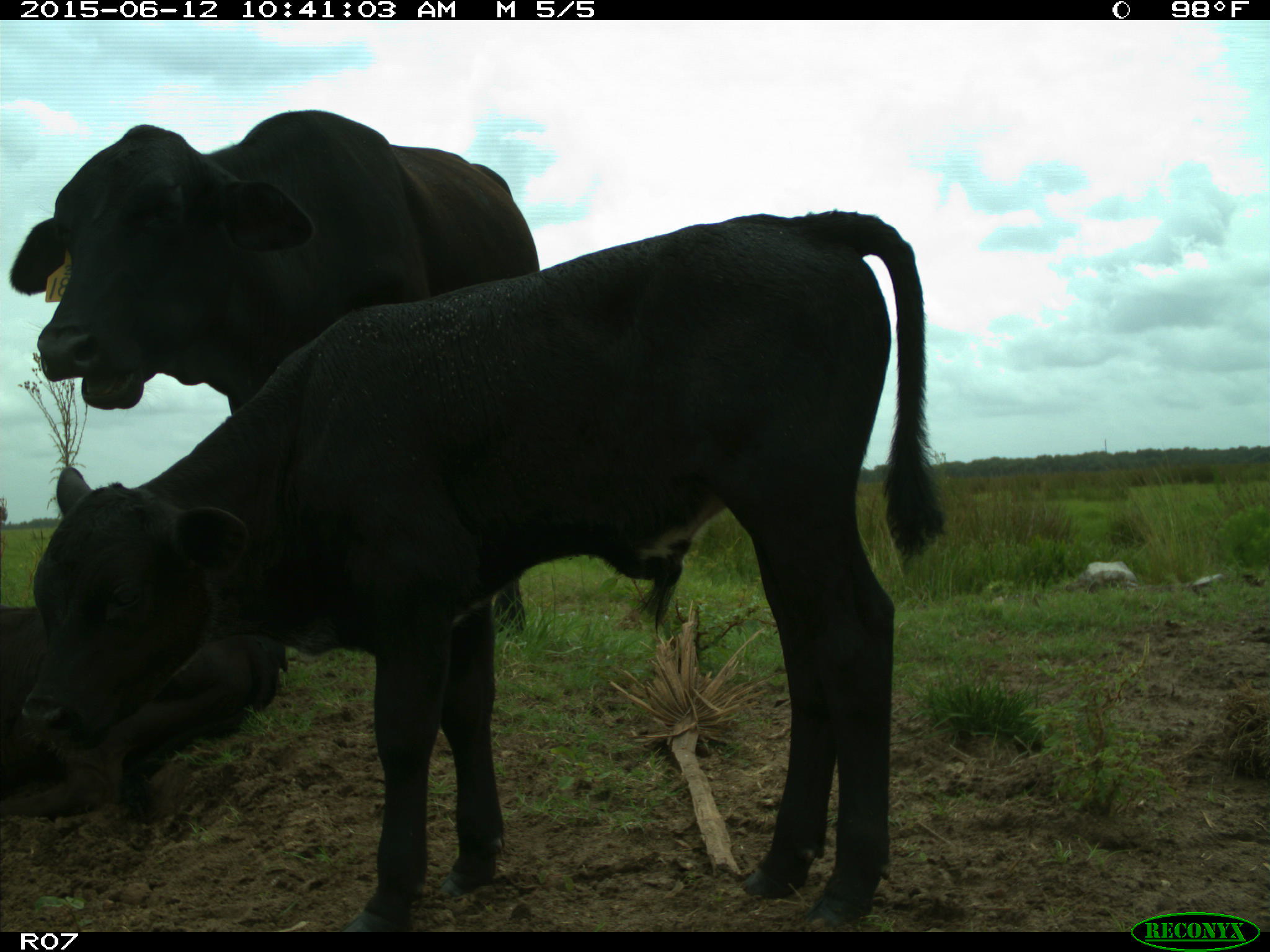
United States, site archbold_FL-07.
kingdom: Animalia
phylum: Chordata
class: Mammalia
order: Artiodactyla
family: Bovidae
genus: Bos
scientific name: Bos taurus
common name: domestic cow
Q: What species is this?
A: Bos taurus (domestic cow).